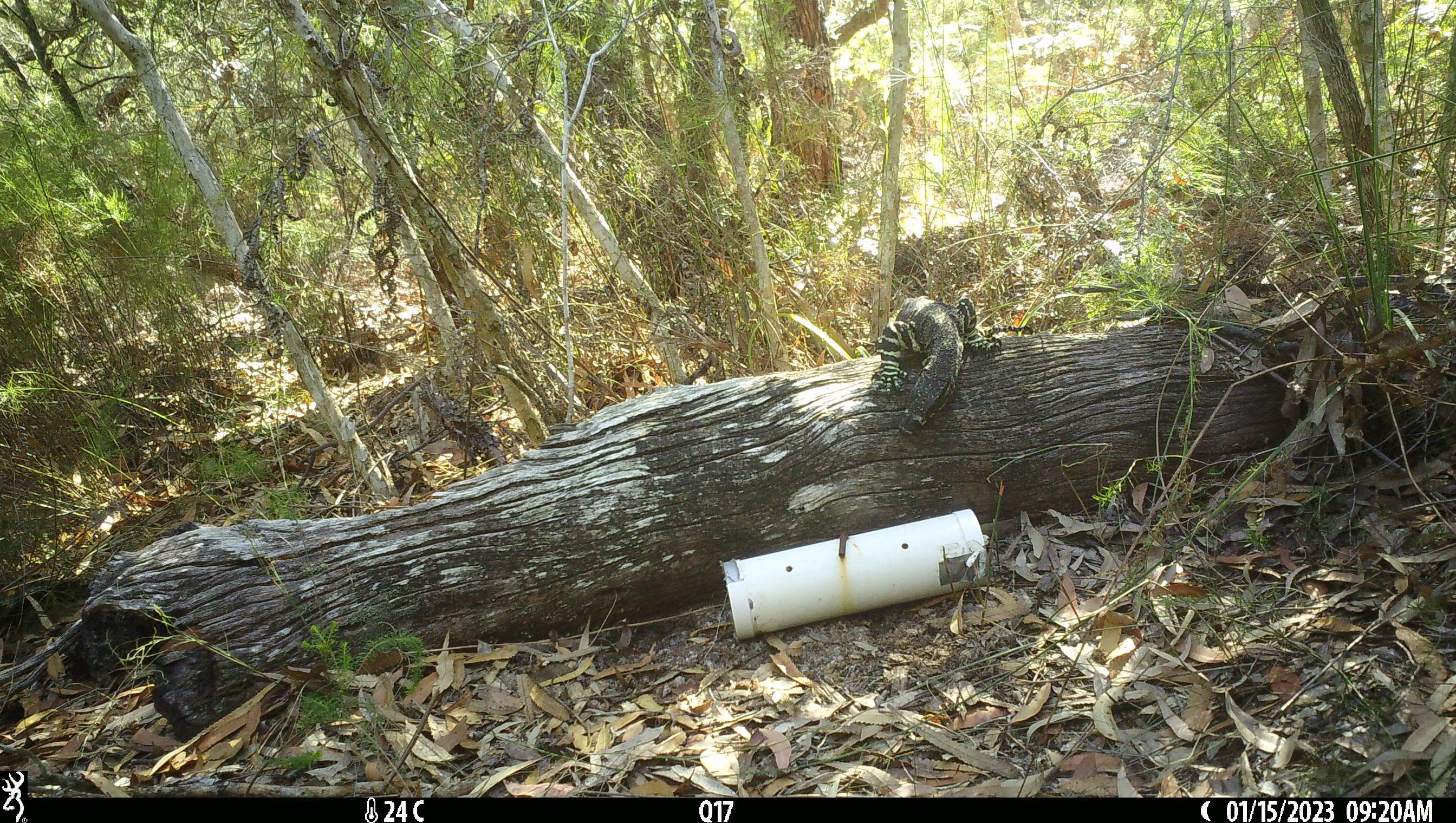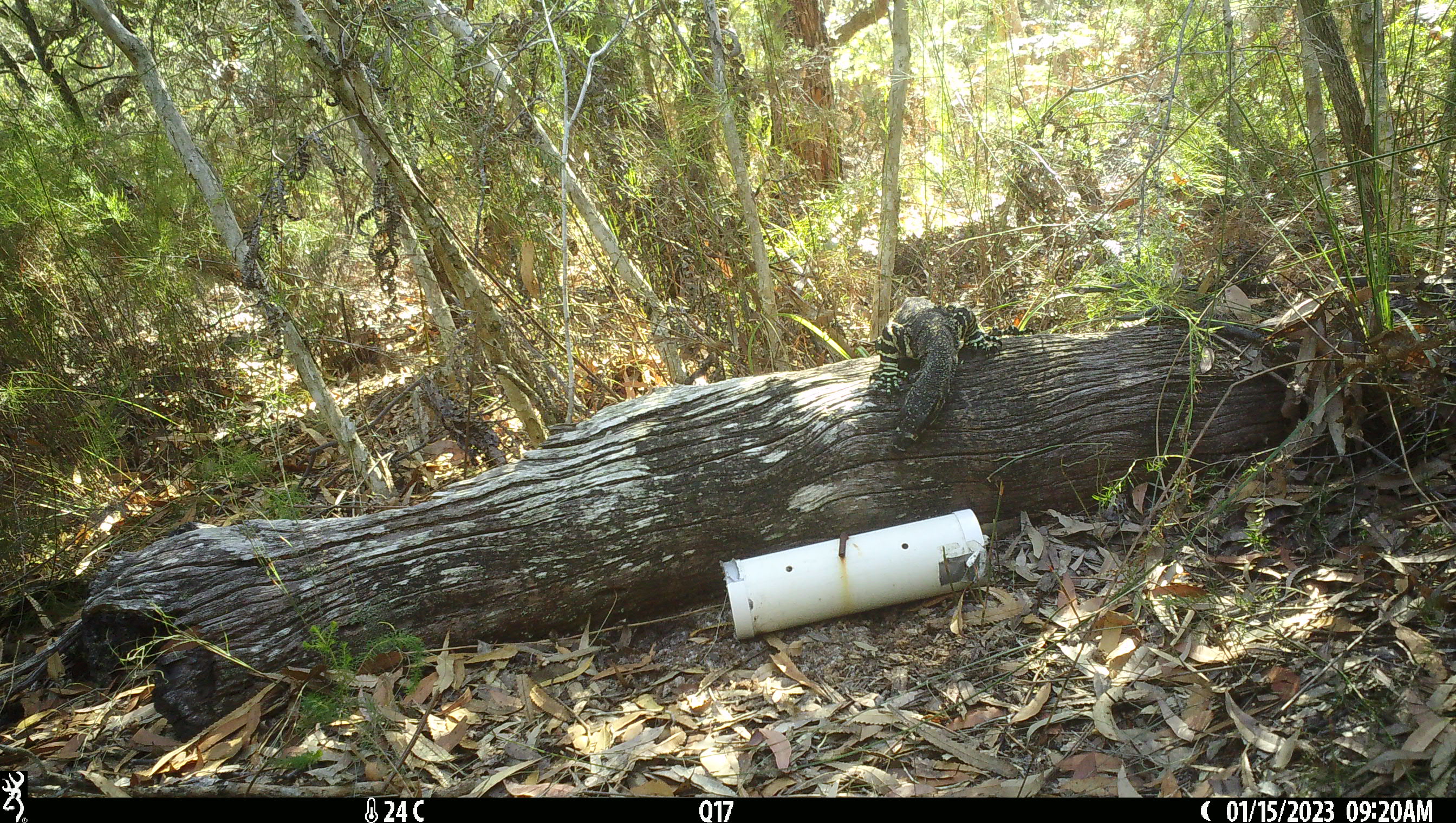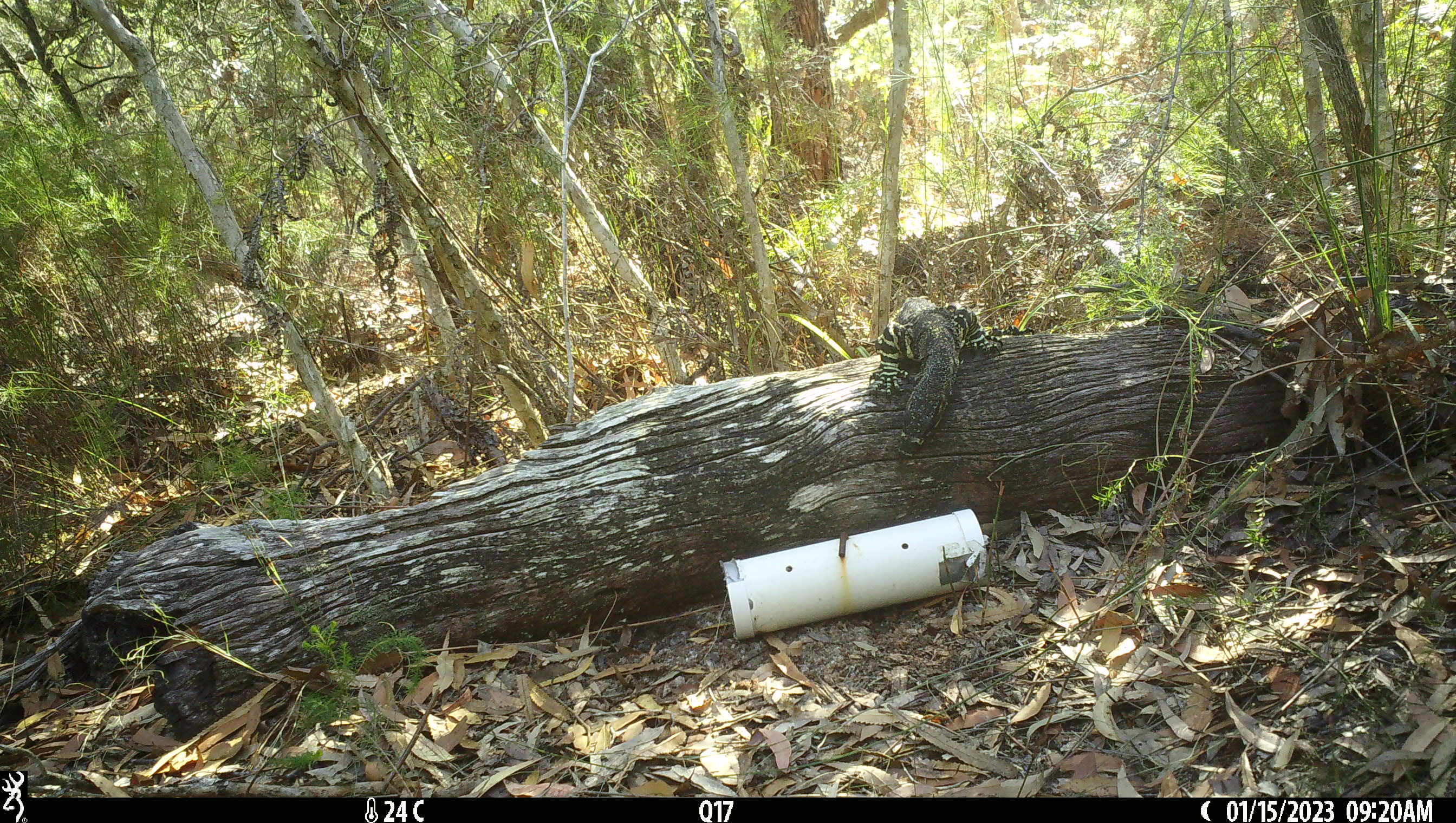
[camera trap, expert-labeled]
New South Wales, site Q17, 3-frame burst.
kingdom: Animalia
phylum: Chordata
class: Reptilia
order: Squamata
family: Varanidae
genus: Varanus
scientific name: Varanus varius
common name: lace monitor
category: goanna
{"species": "goanna (lace monitor) (Varanus varius)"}